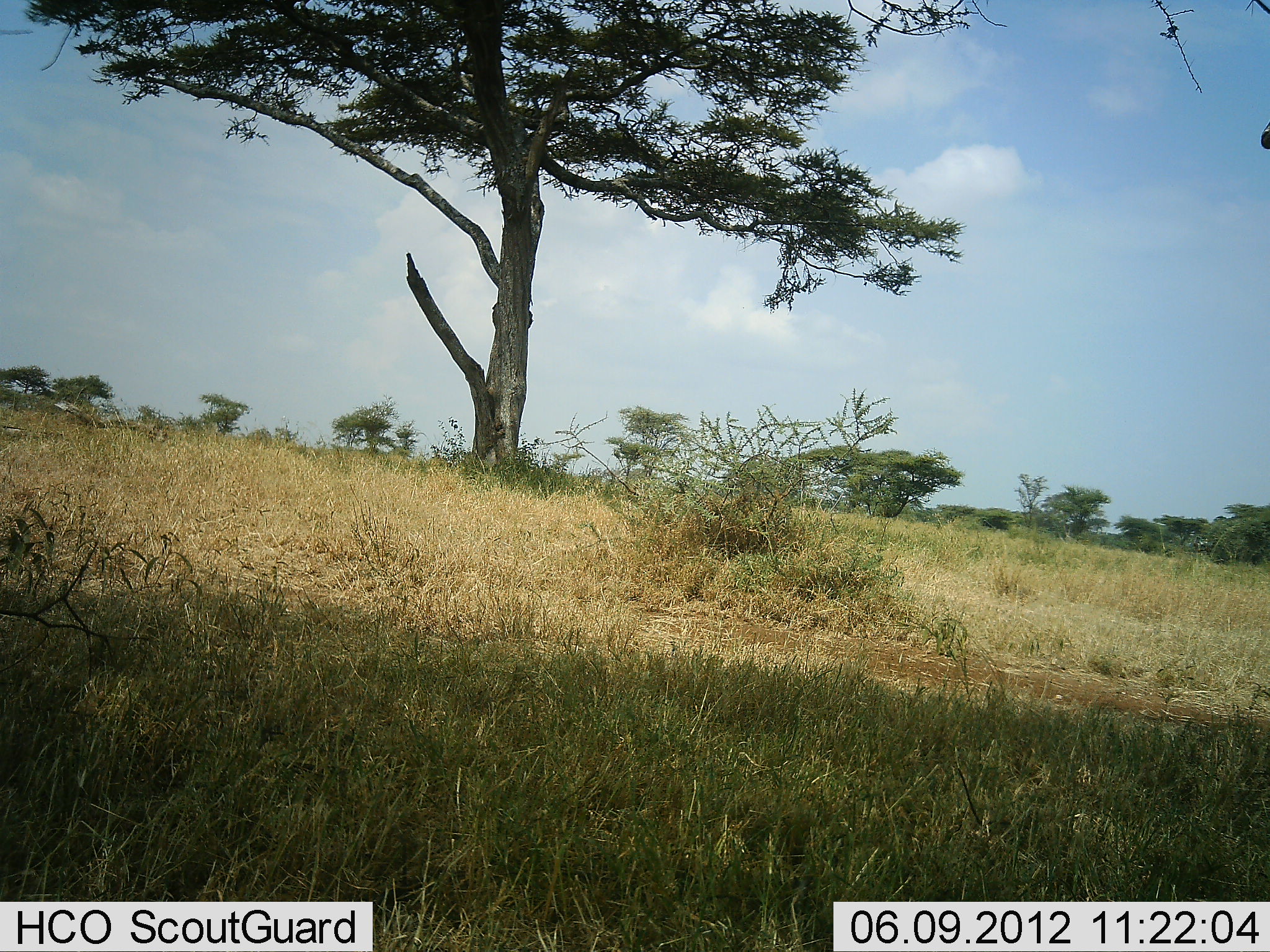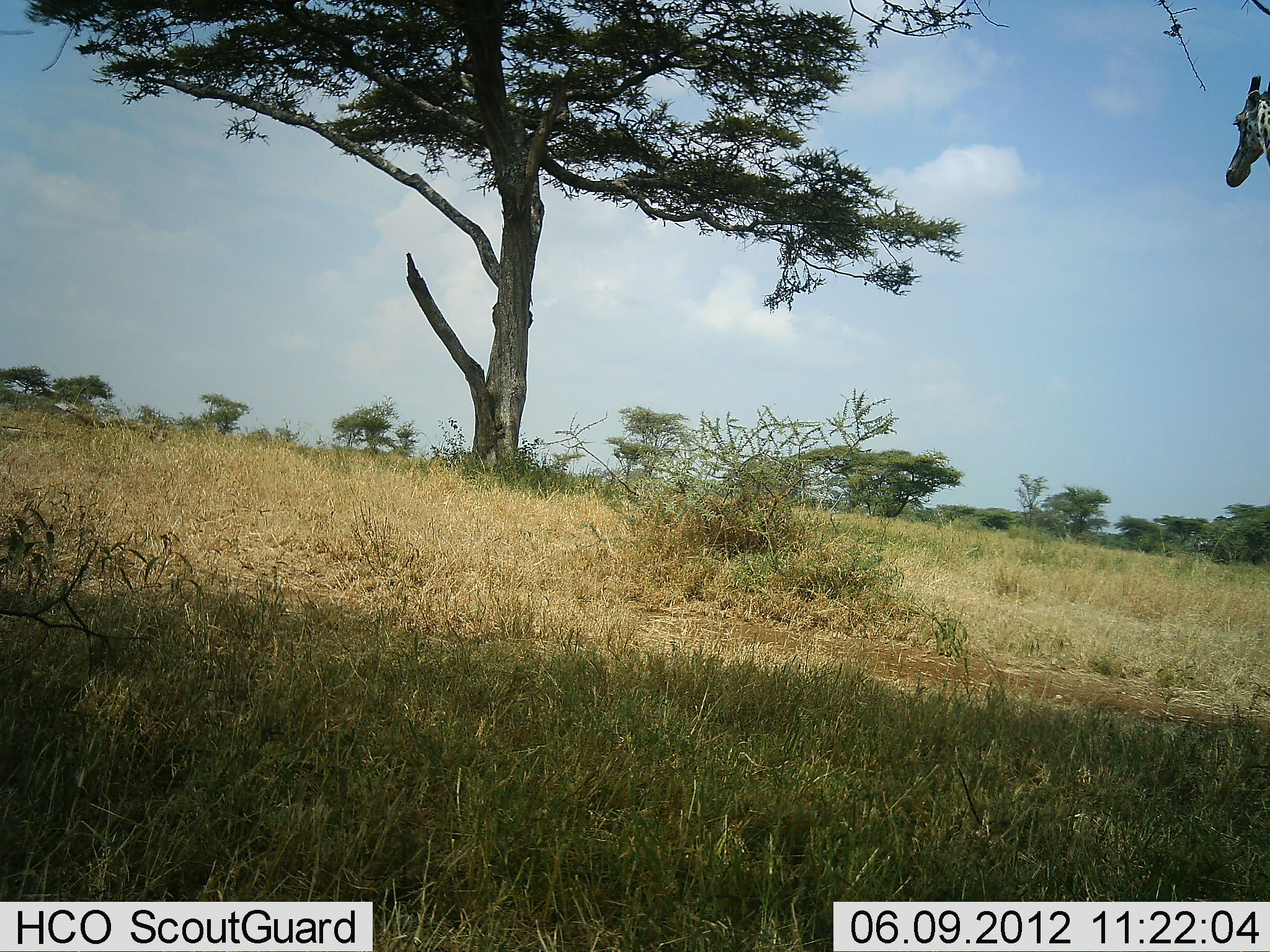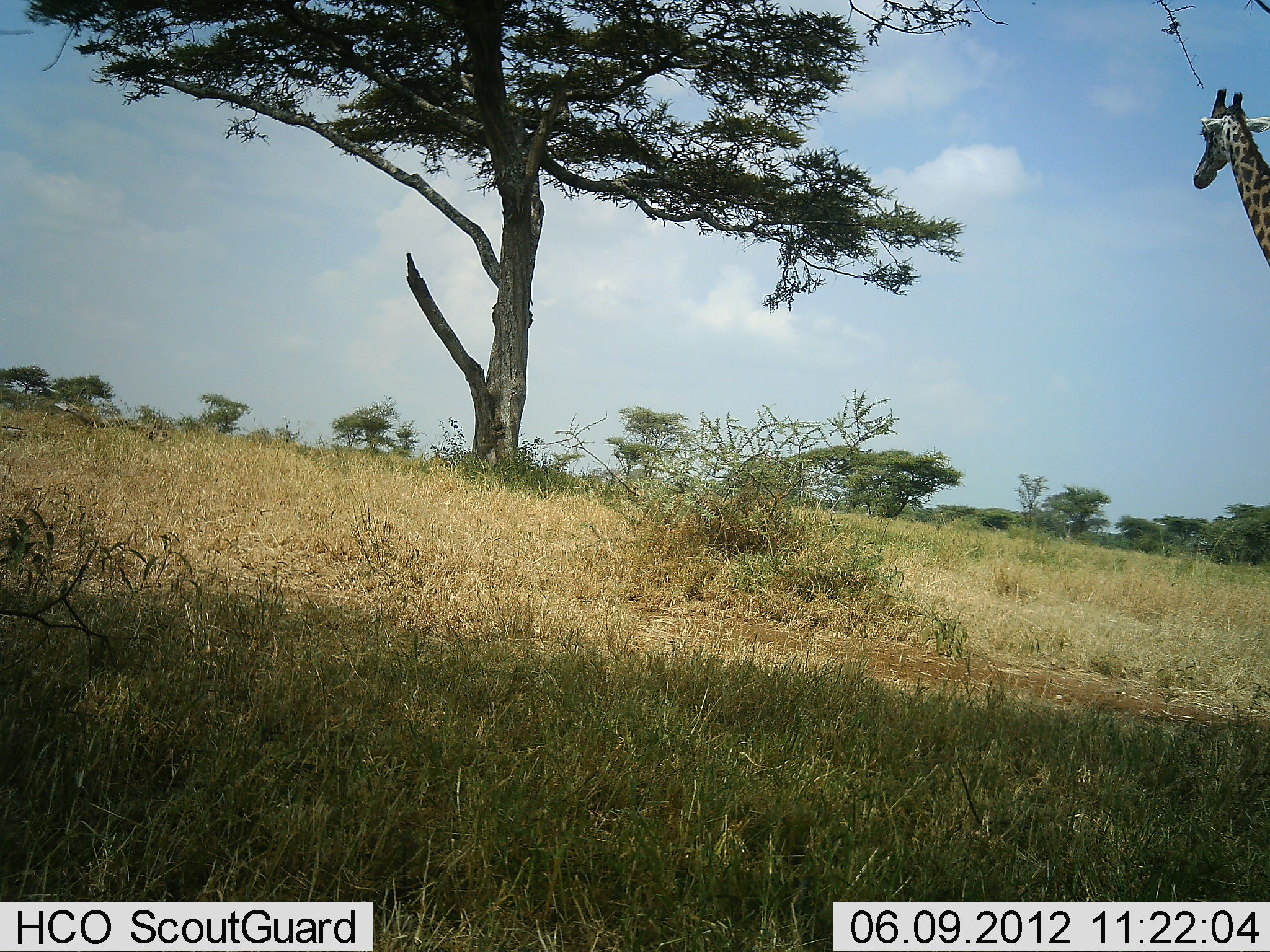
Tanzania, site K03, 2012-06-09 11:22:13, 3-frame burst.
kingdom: Animalia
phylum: Chordata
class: Mammalia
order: Artiodactyla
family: Giraffidae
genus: Giraffa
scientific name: Giraffa camelopardalis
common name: giraffe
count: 1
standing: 0%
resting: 0%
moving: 100%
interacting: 0%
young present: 0%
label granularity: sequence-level